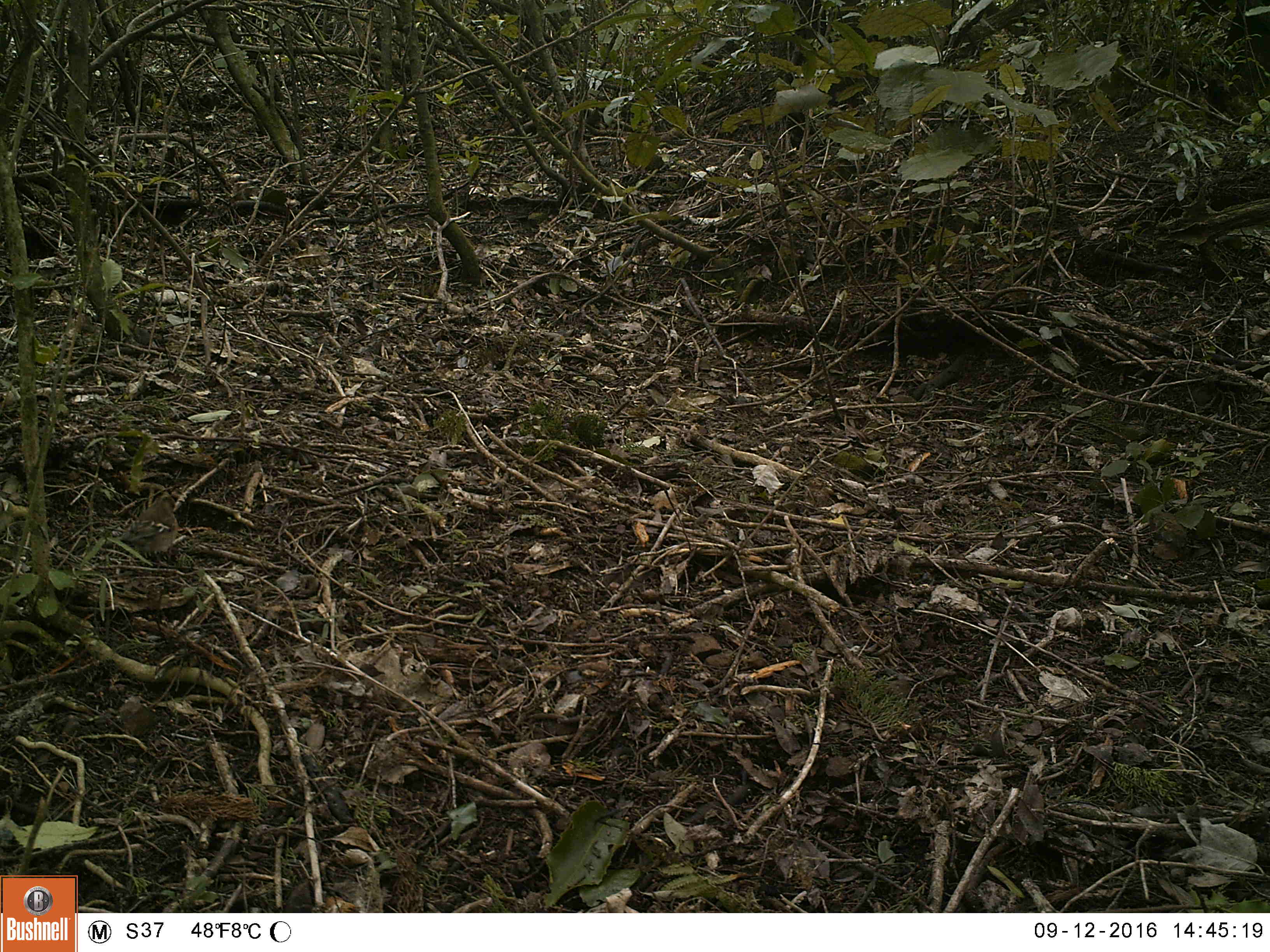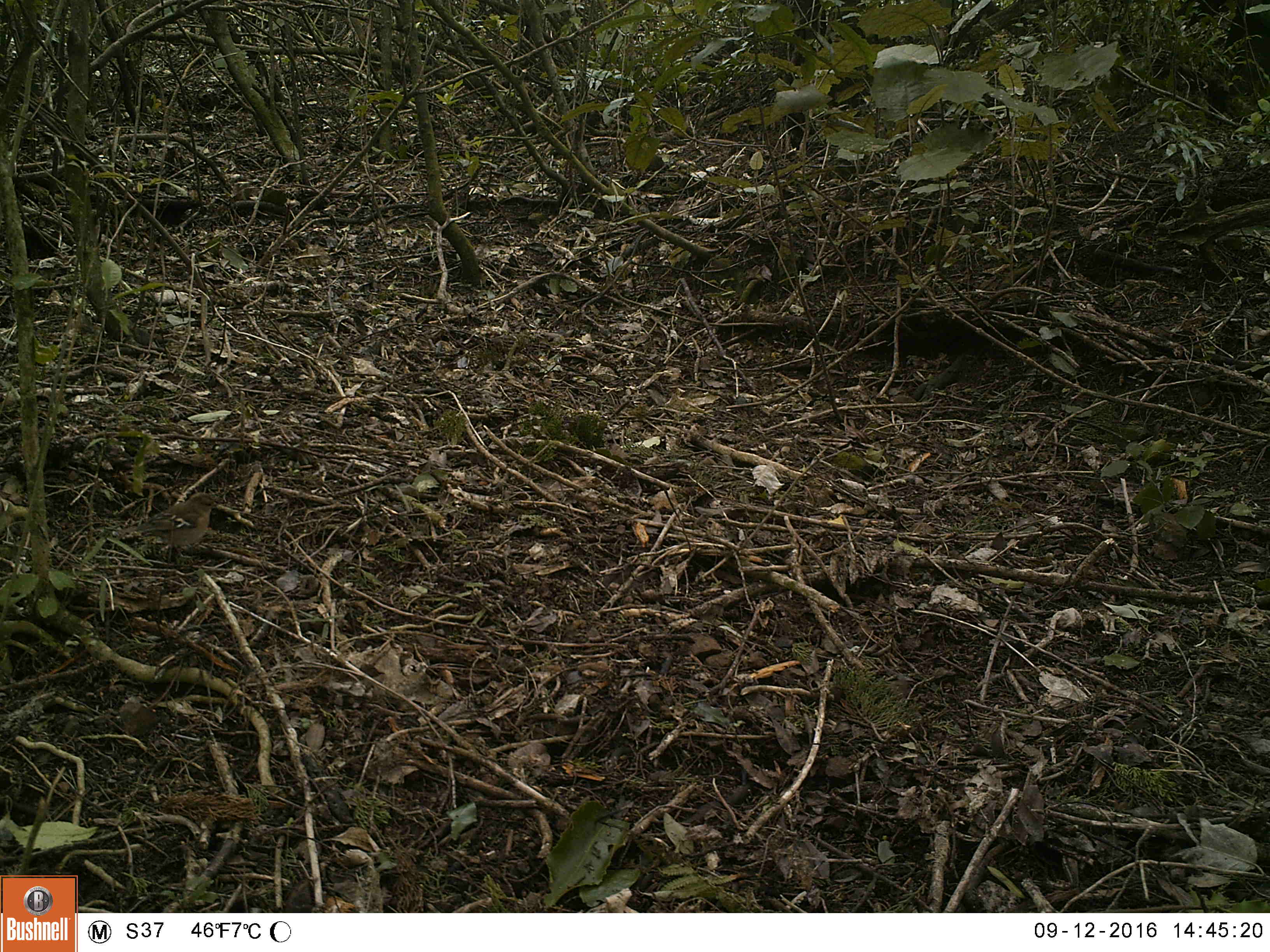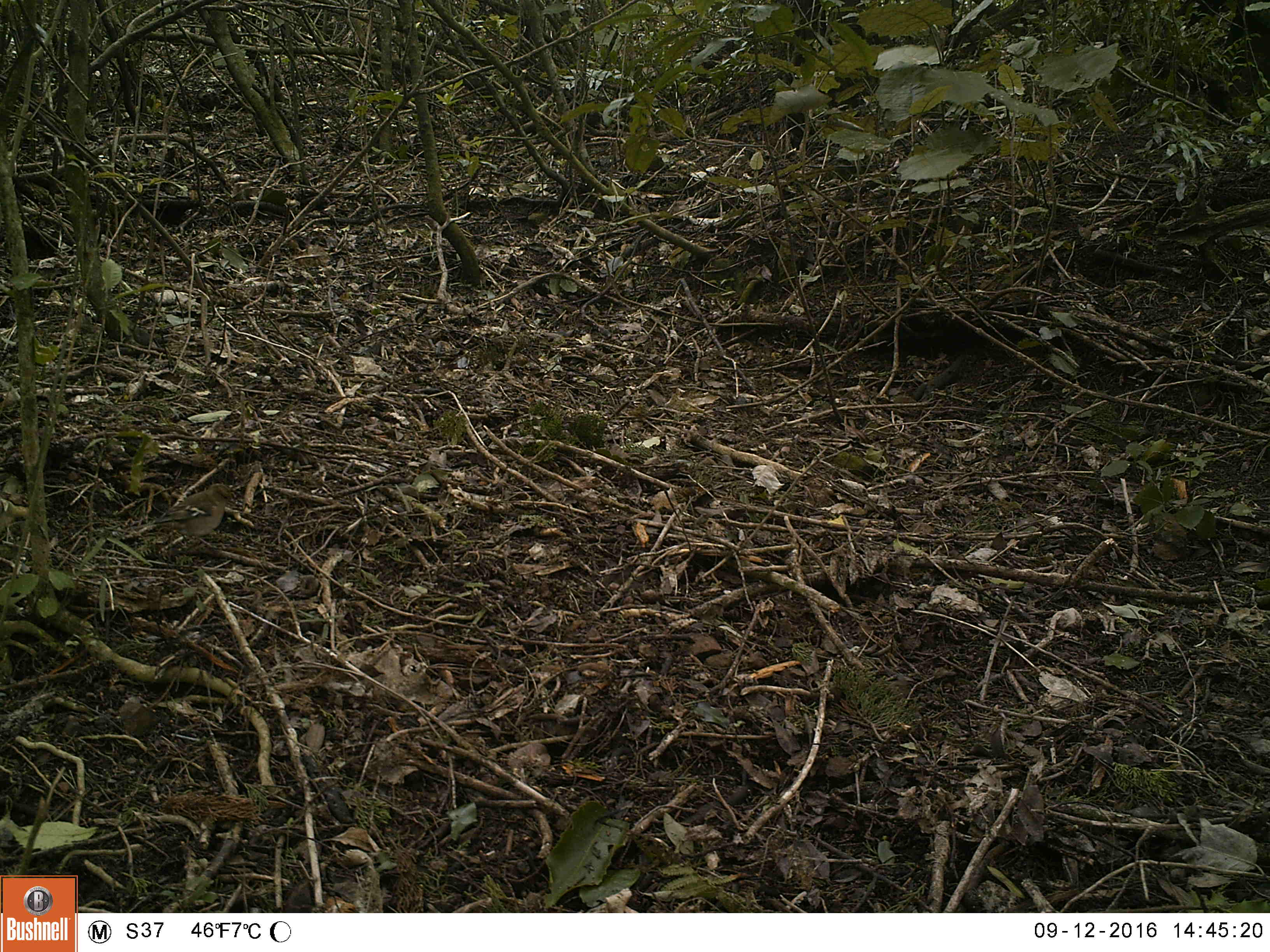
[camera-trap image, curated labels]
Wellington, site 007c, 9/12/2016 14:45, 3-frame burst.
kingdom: Animalia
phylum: Chordata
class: Aves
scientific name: Aves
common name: bird